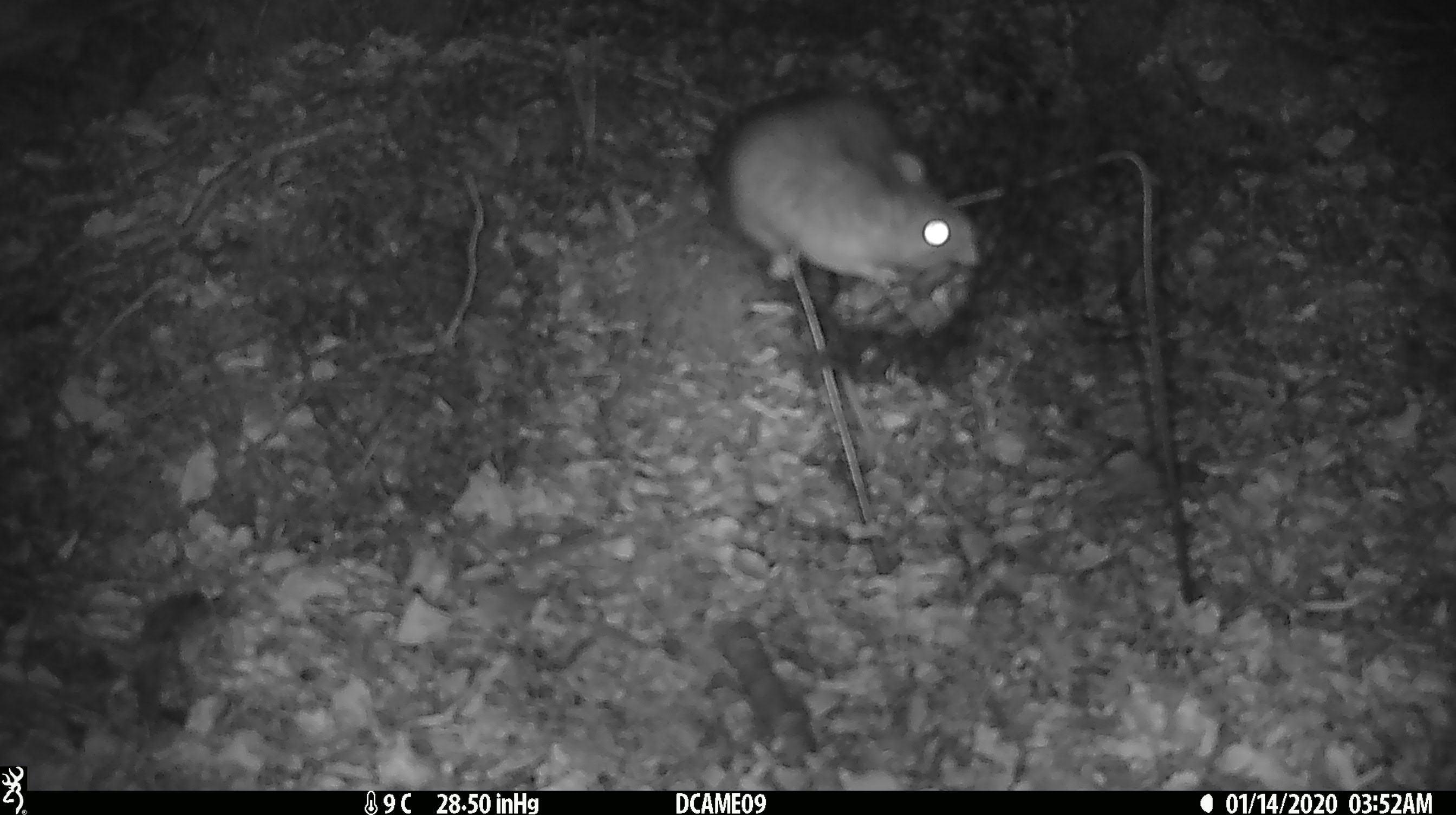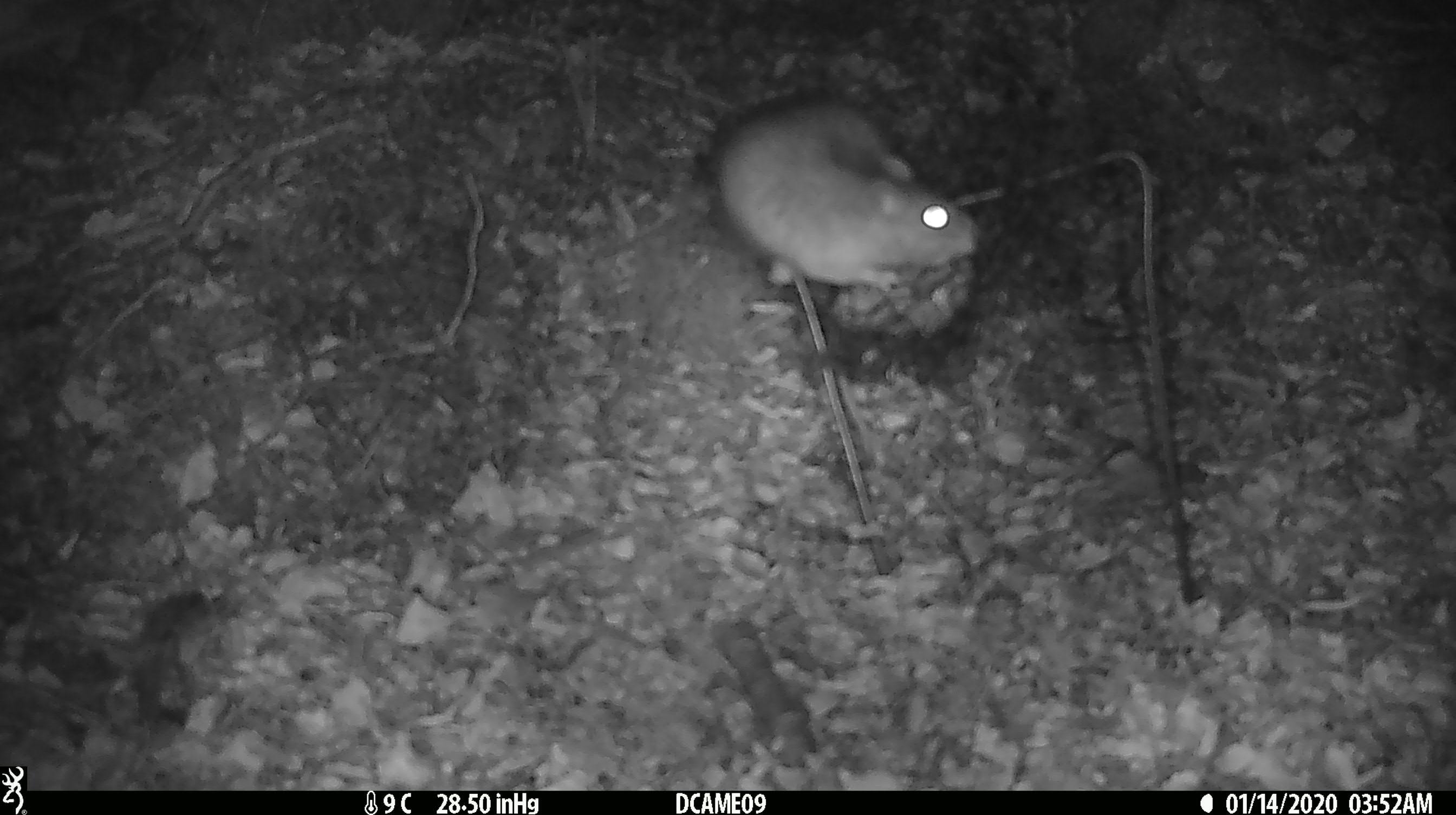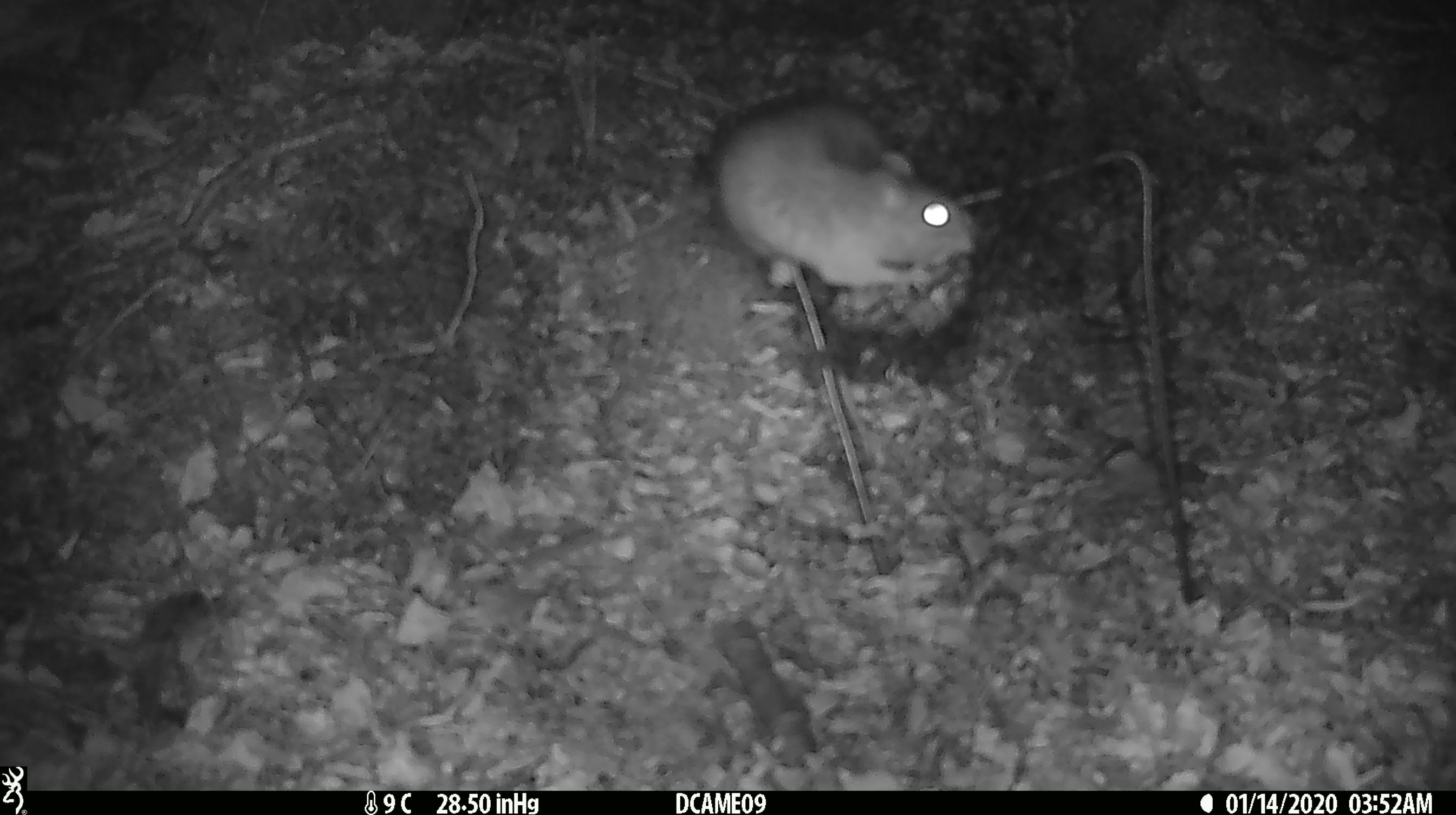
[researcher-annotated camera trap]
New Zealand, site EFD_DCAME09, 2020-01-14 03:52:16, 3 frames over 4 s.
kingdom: Animalia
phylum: Chordata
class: Mammalia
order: Rodentia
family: Muridae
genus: Rattus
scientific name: Rattus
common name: rat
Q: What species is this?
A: Rat (Rattus).